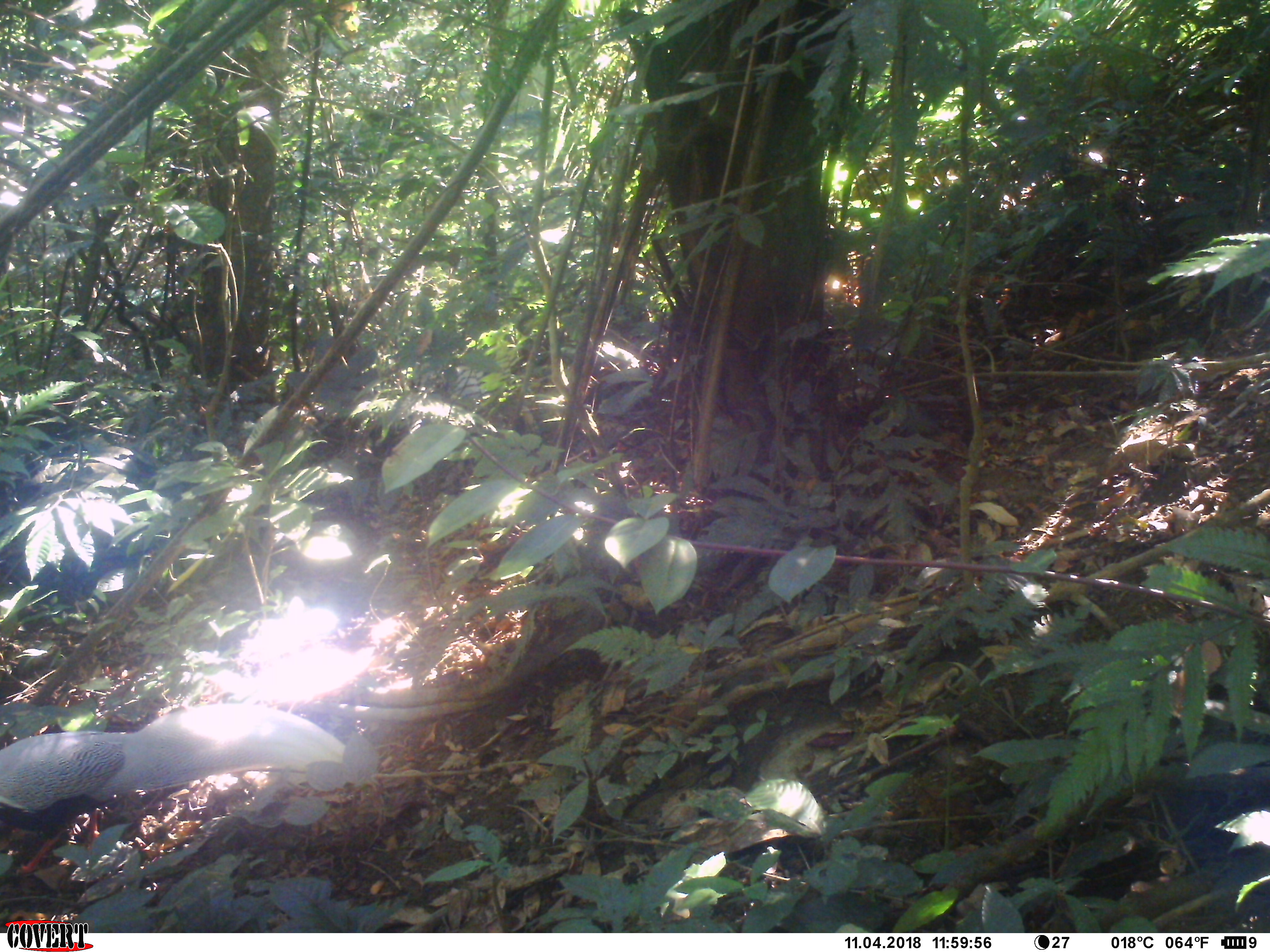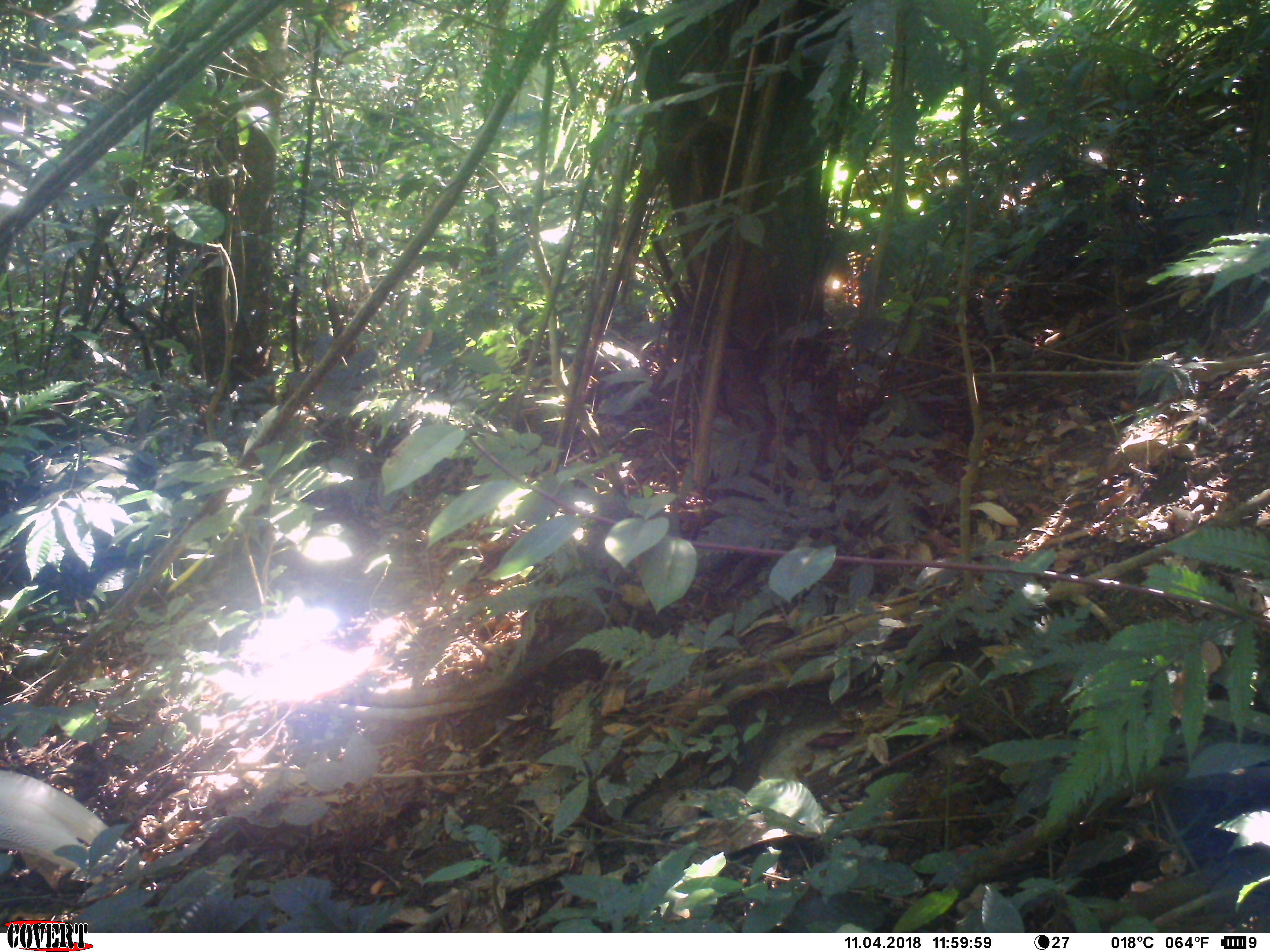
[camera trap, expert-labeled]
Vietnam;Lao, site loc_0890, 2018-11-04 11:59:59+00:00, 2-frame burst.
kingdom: Animalia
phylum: Chordata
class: Aves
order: Galliformes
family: Phasianidae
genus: Lophura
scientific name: Lophura nycthemera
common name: silver pheasant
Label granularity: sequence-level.